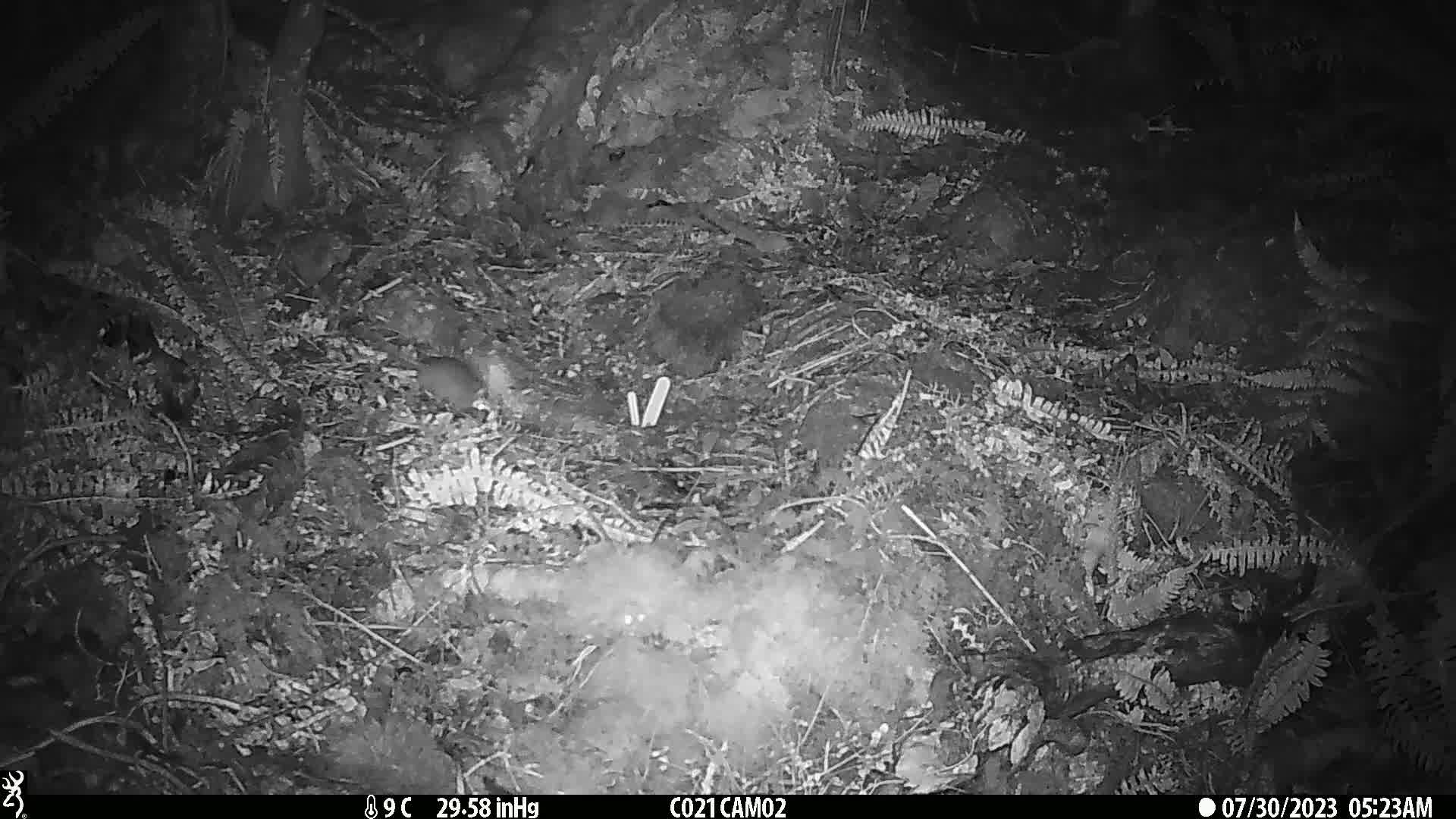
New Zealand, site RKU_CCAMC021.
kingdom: Animalia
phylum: Chordata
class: Mammalia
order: Rodentia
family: Muridae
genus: Rattus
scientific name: Rattus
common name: rat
Rat (Rattus).